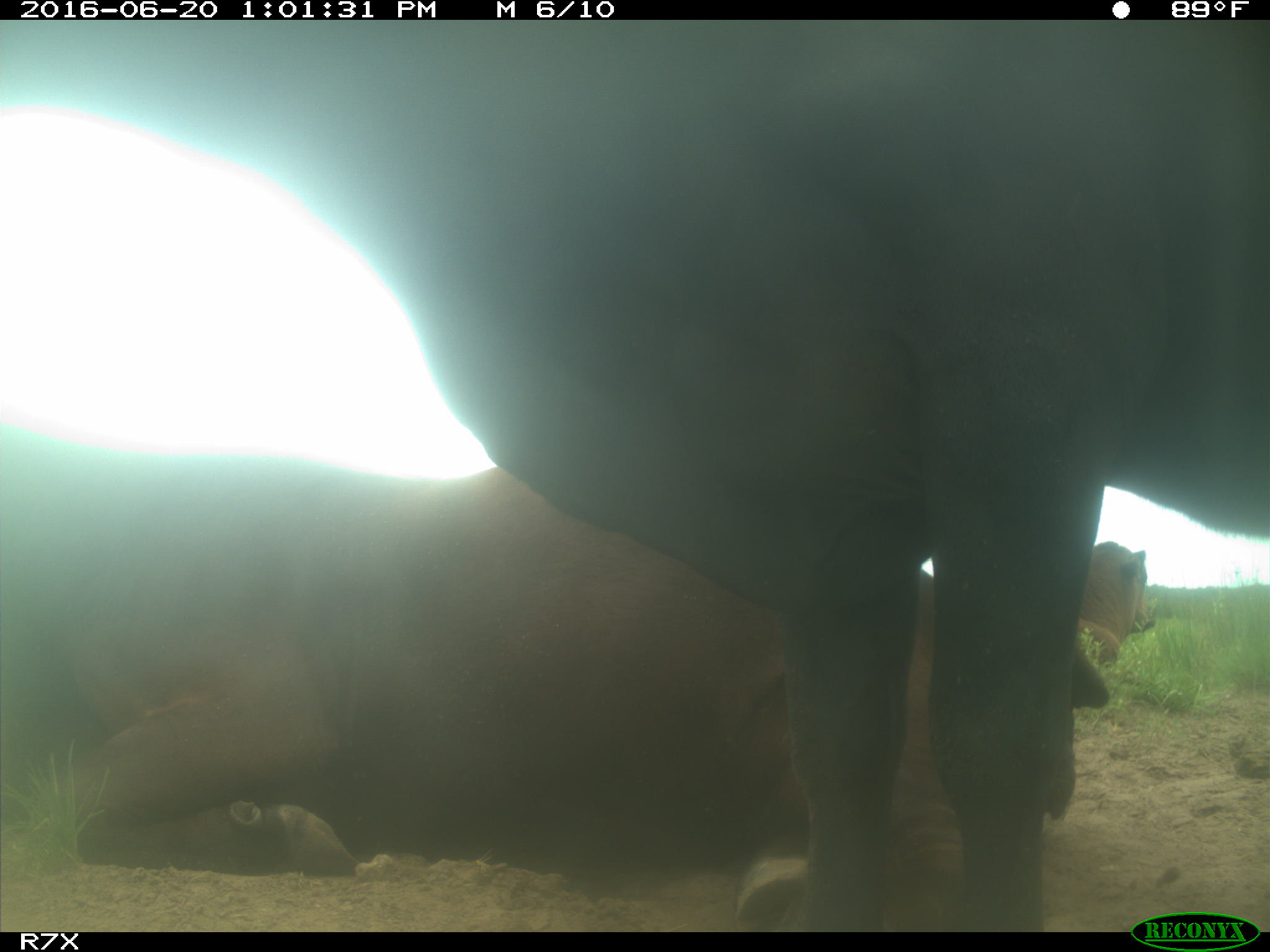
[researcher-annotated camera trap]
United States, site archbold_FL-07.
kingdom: Animalia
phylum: Chordata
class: Mammalia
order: Artiodactyla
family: Bovidae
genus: Bos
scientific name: Bos taurus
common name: domestic cow